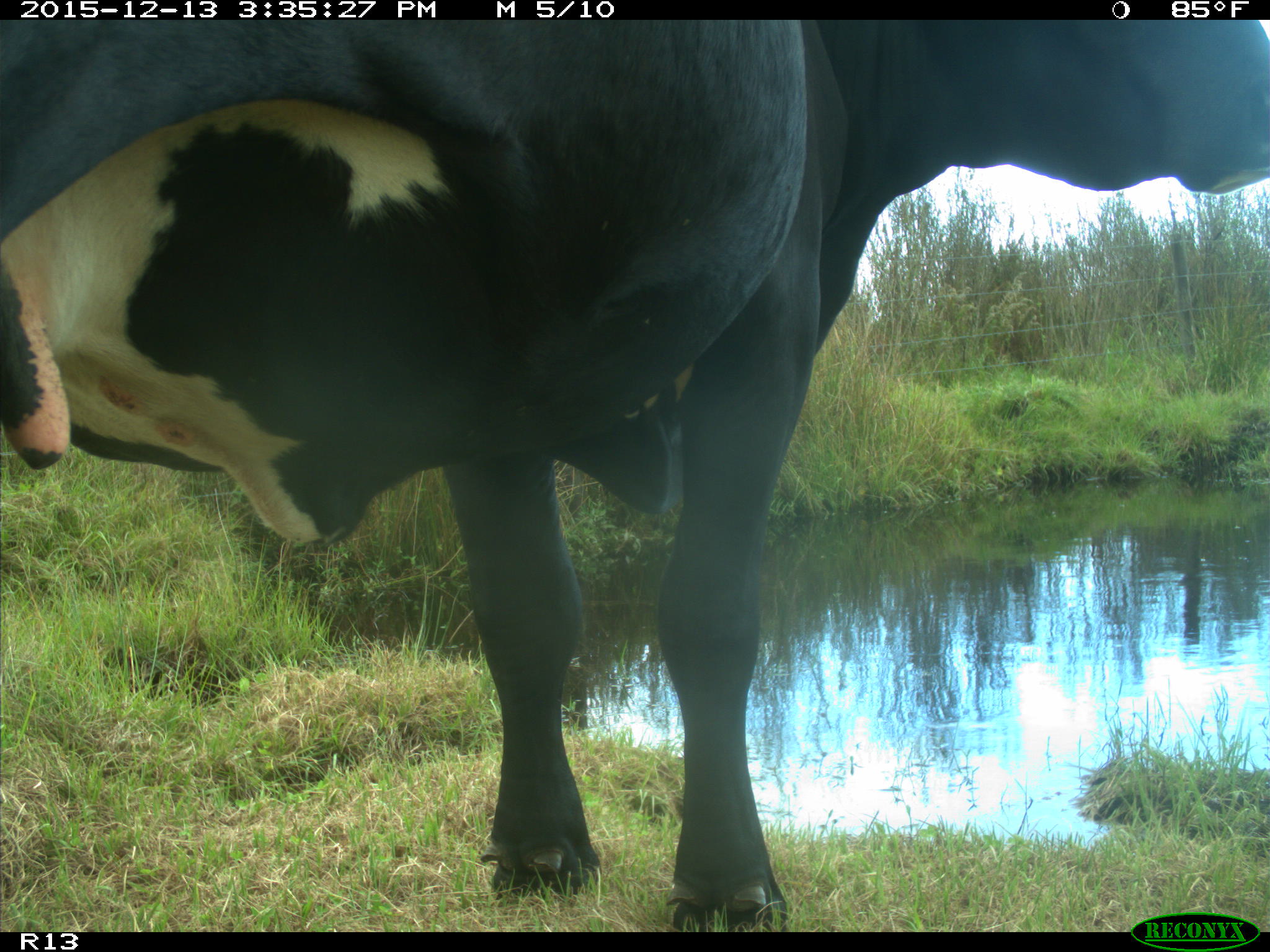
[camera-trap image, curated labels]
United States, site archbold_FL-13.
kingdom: Animalia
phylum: Chordata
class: Mammalia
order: Artiodactyla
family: Bovidae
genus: Bos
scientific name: Bos taurus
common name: domestic cow